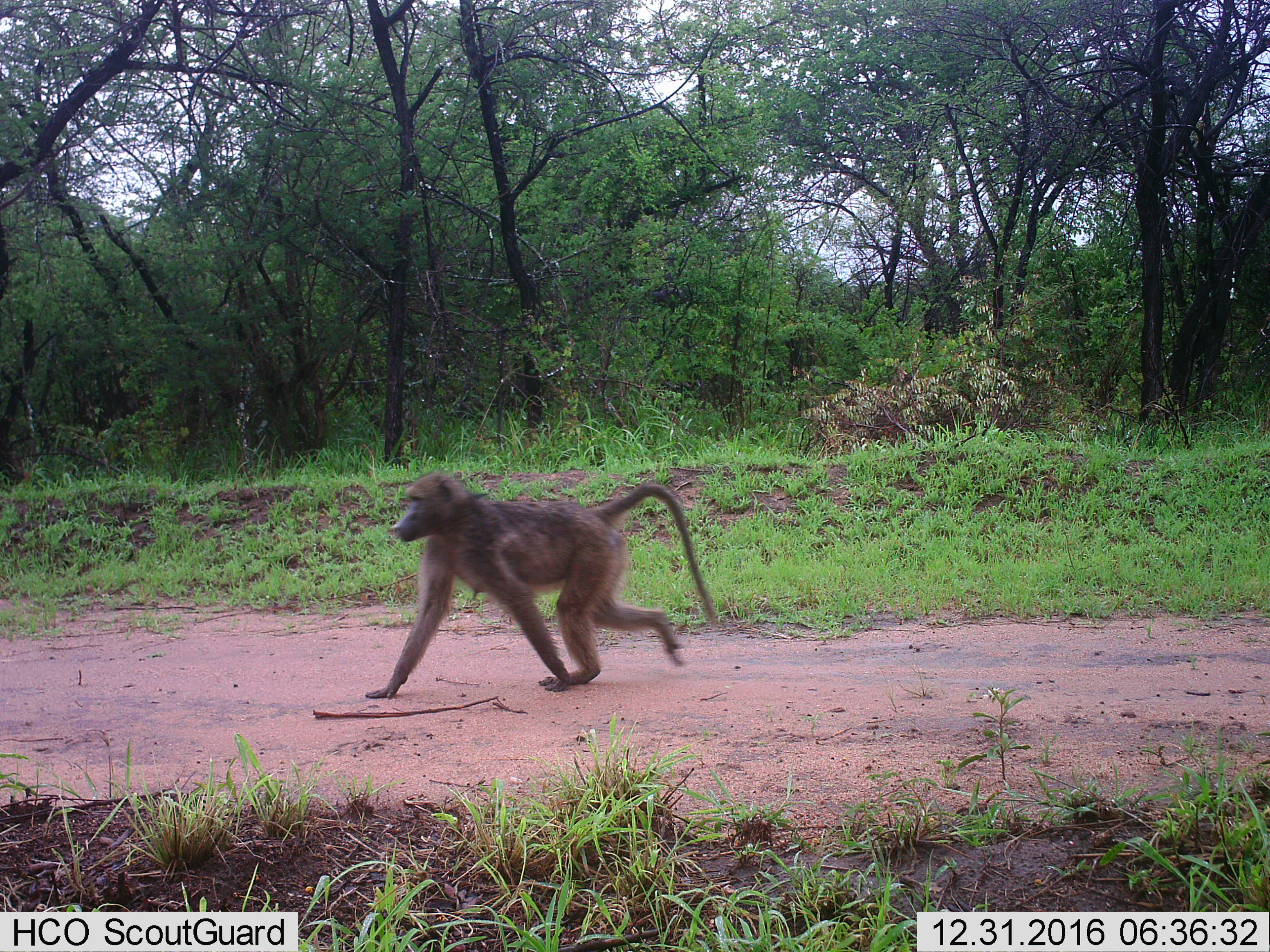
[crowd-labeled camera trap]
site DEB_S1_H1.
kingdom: Animalia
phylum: Chordata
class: Mammalia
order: Primates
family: Cercopithecidae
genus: Papio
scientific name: Papio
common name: baboon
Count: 1.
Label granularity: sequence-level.